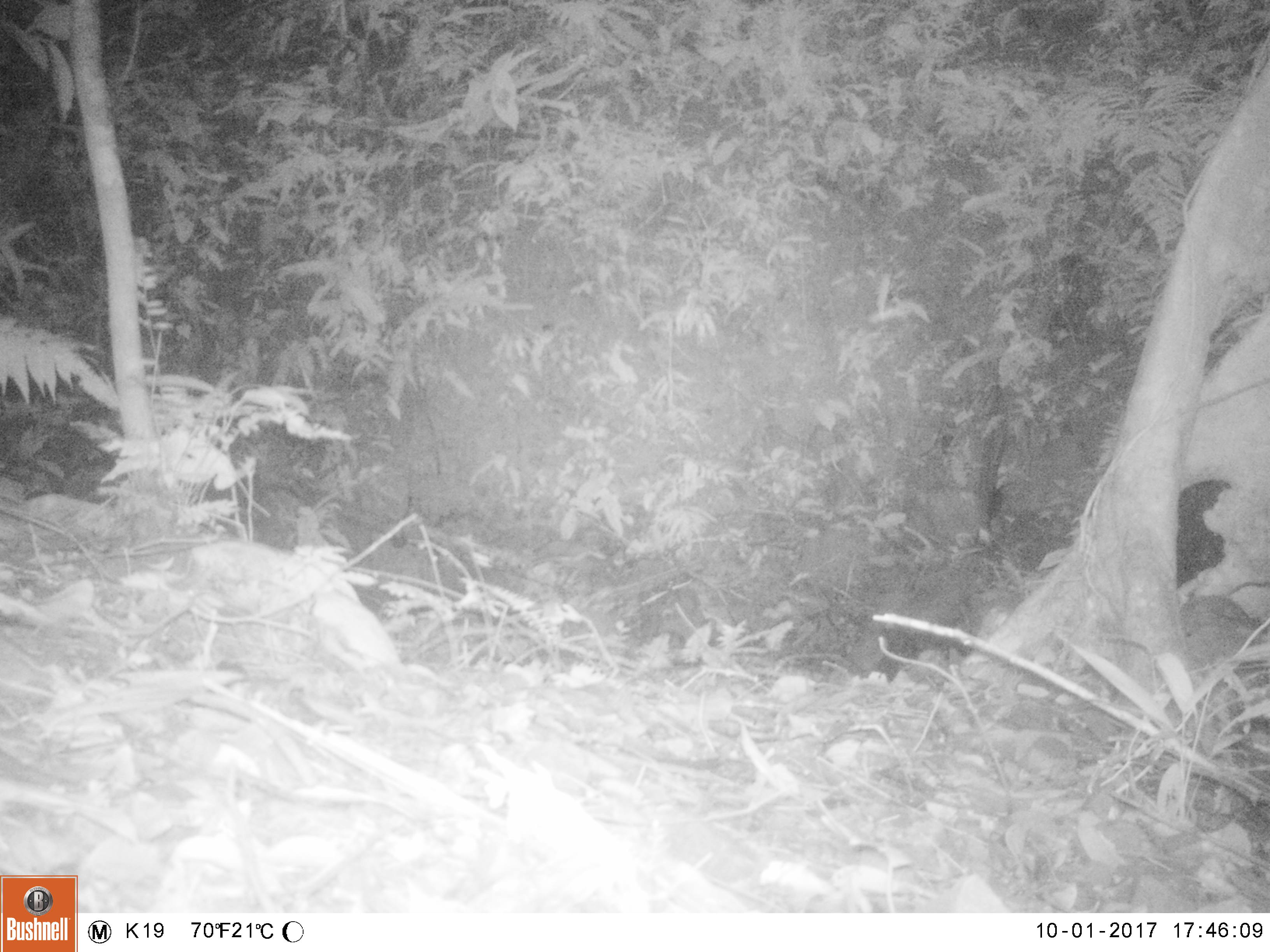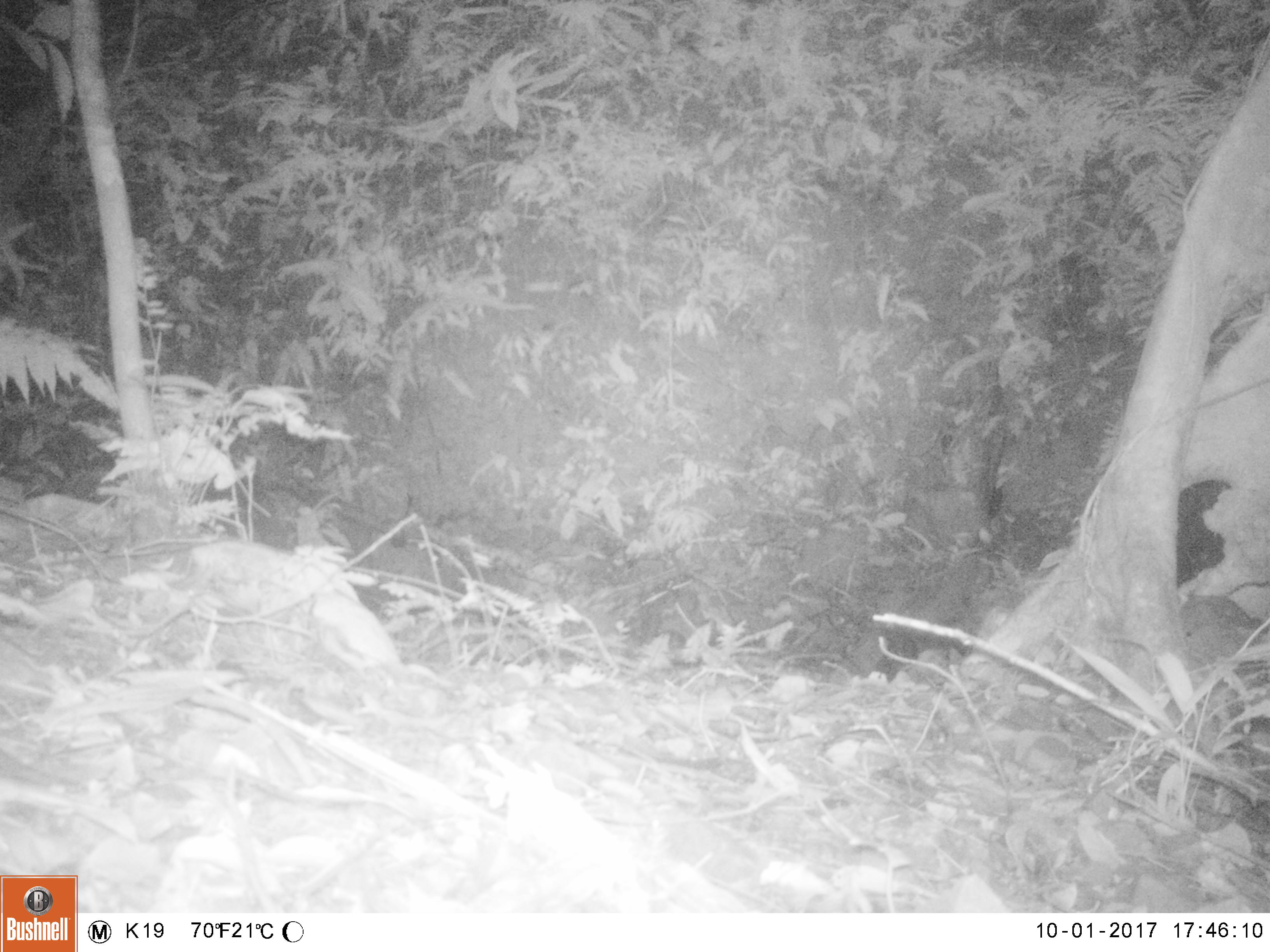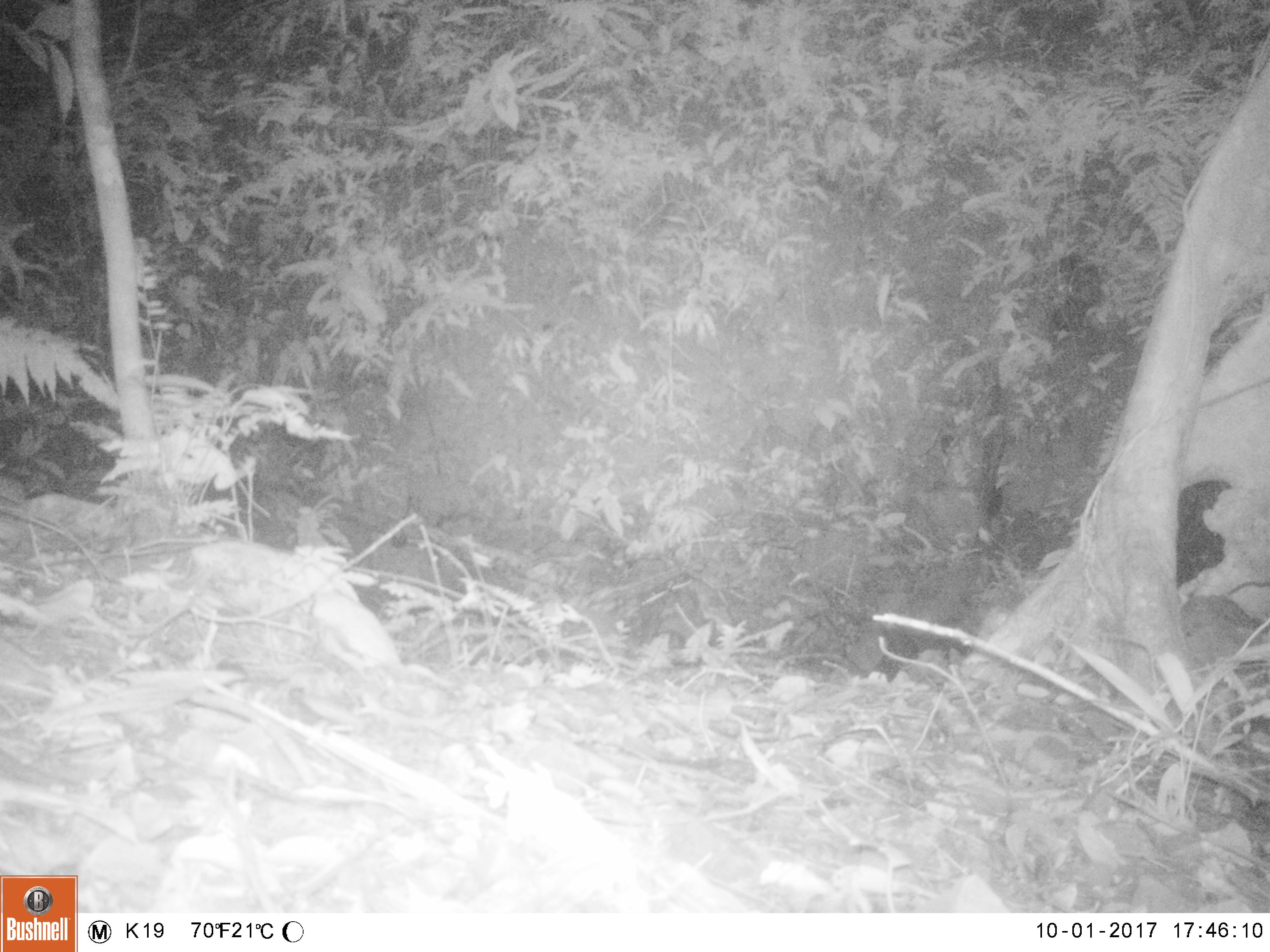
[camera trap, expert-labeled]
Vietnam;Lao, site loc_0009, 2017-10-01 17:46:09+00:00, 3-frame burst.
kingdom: Animalia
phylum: Arthropoda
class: Insecta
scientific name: Insecta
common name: insect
Insect (Insecta). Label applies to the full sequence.